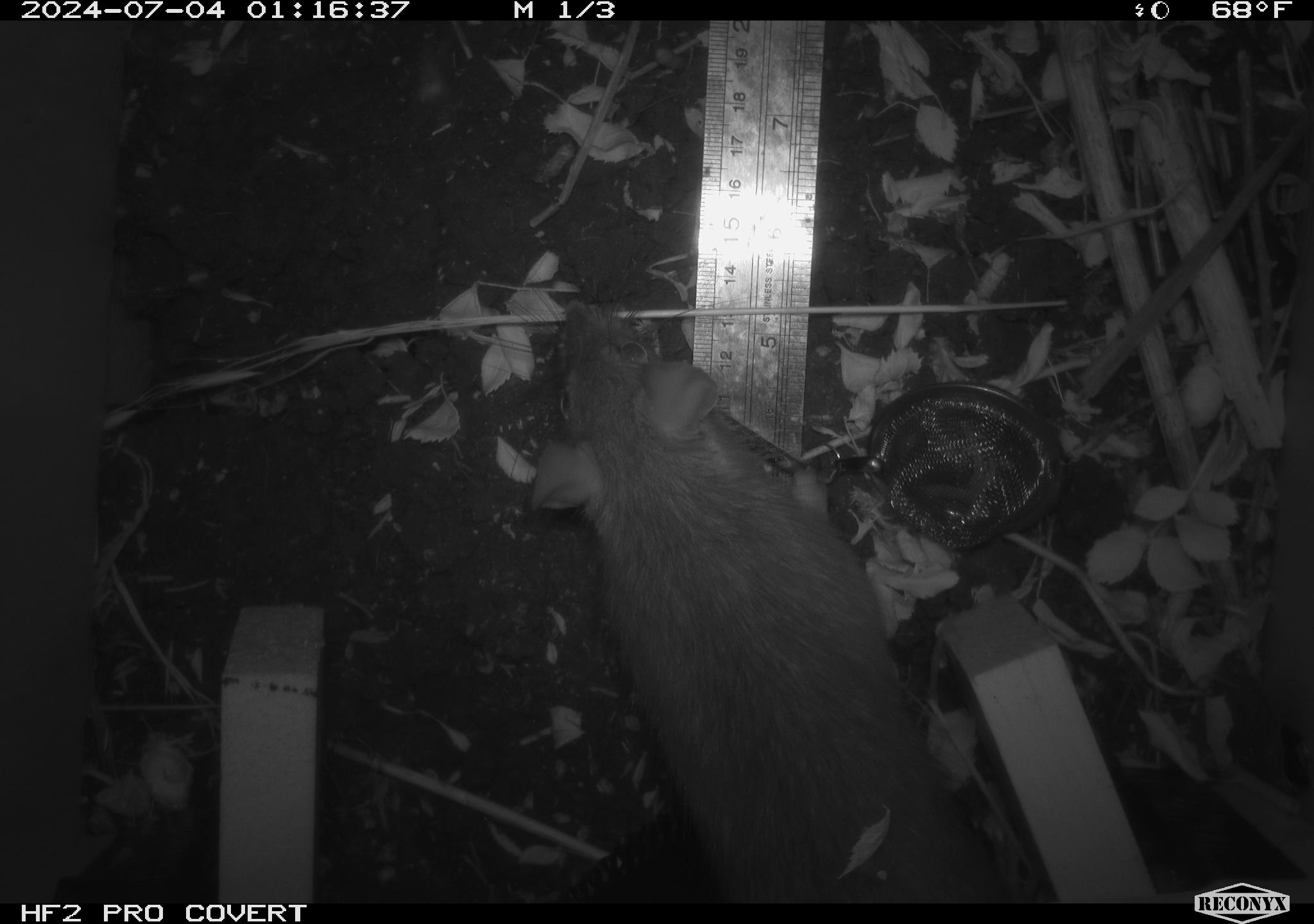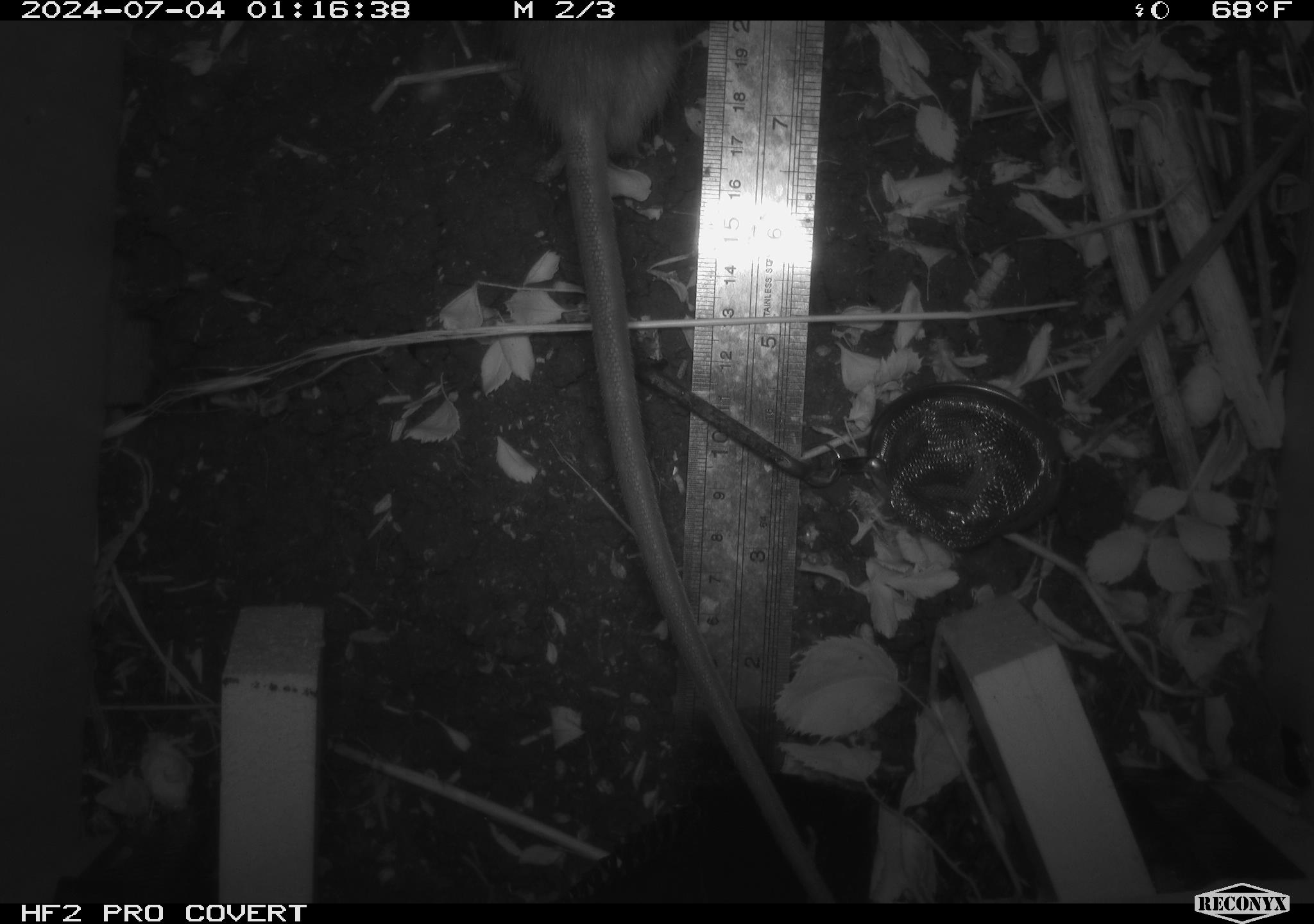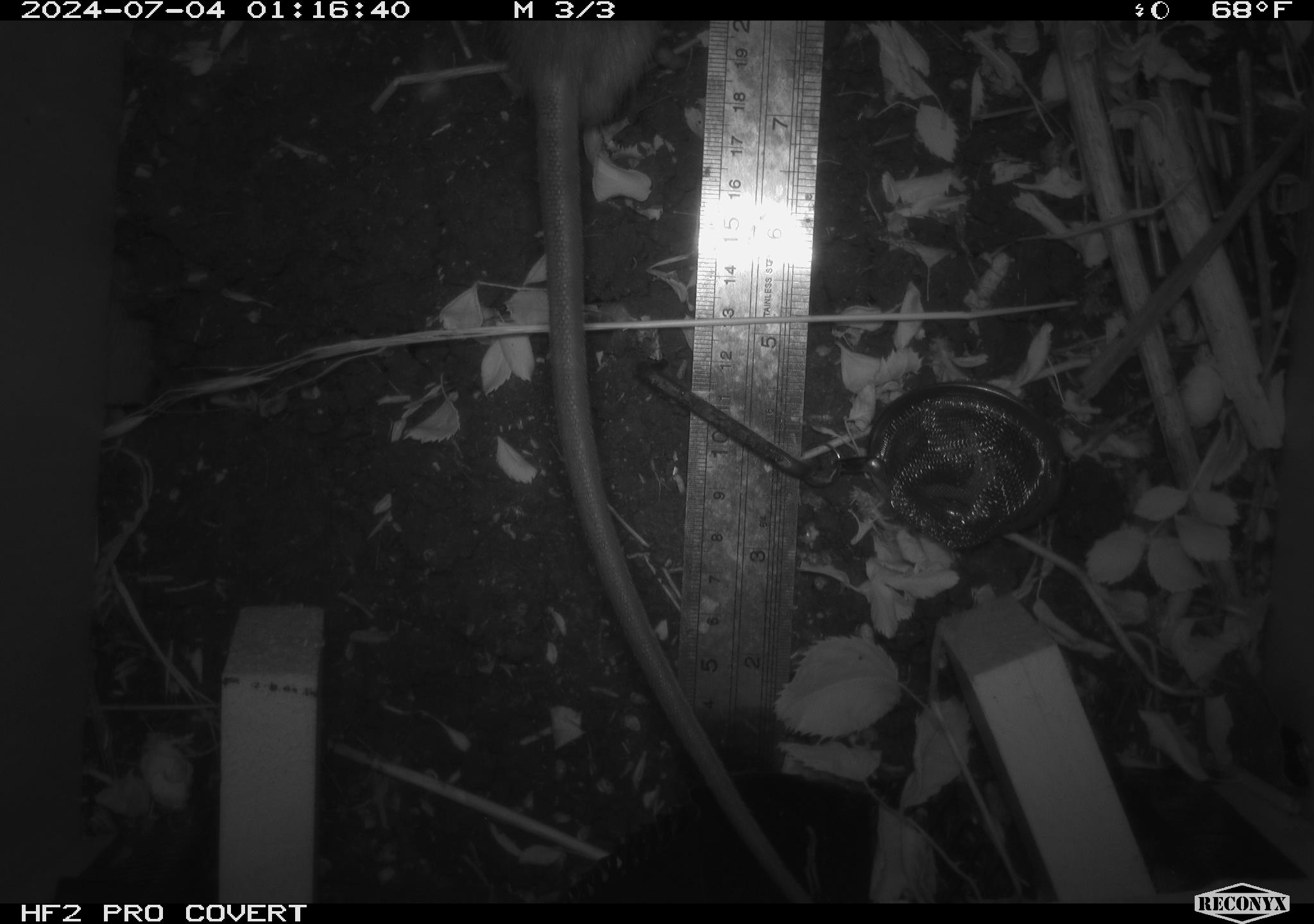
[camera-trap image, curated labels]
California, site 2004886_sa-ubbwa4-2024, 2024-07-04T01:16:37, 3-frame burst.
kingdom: Animalia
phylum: Chordata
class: Mammalia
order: Rodentia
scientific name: Rodentia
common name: woodrat or rat or mouse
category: woodrat or rat or mouse species